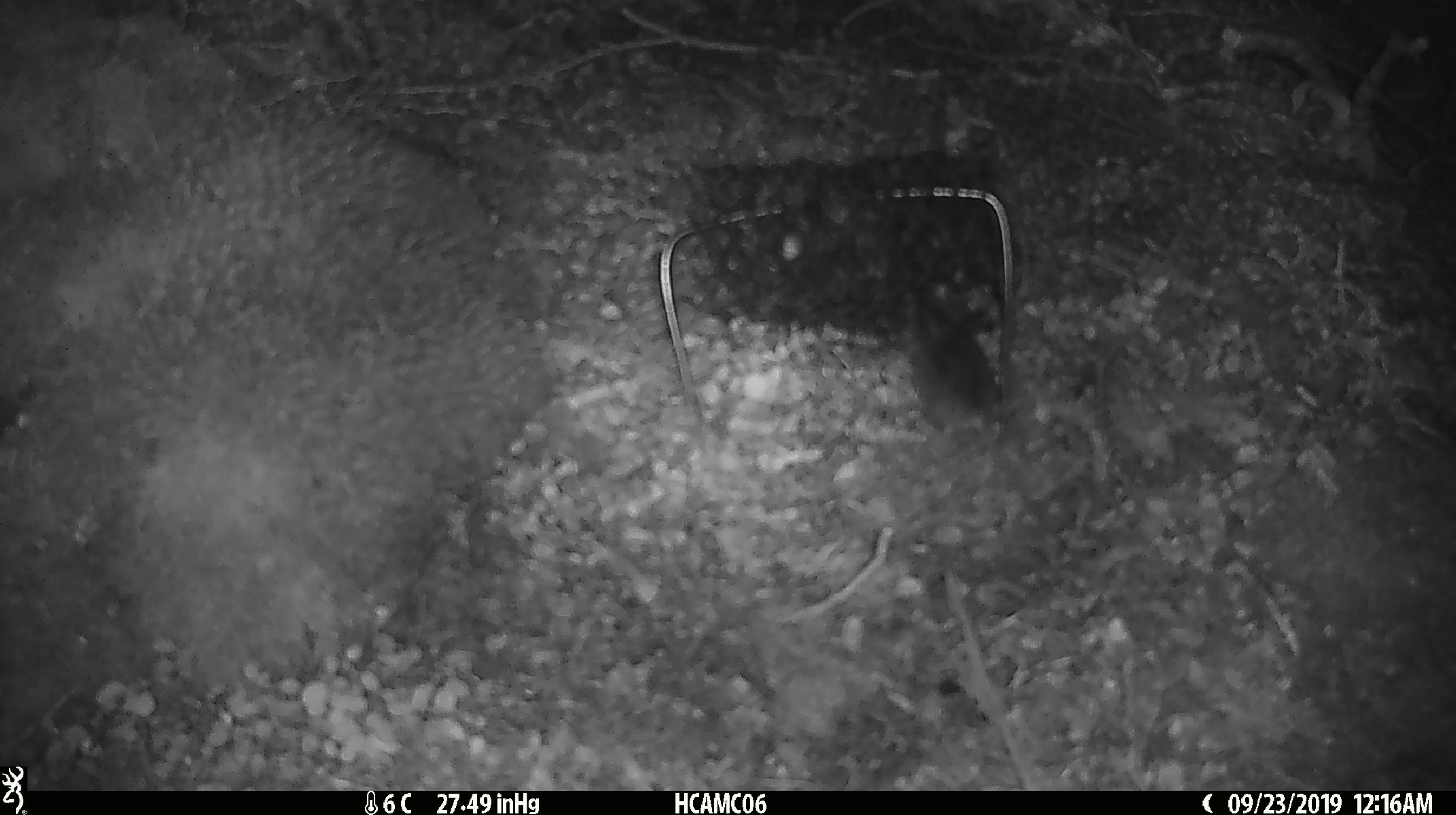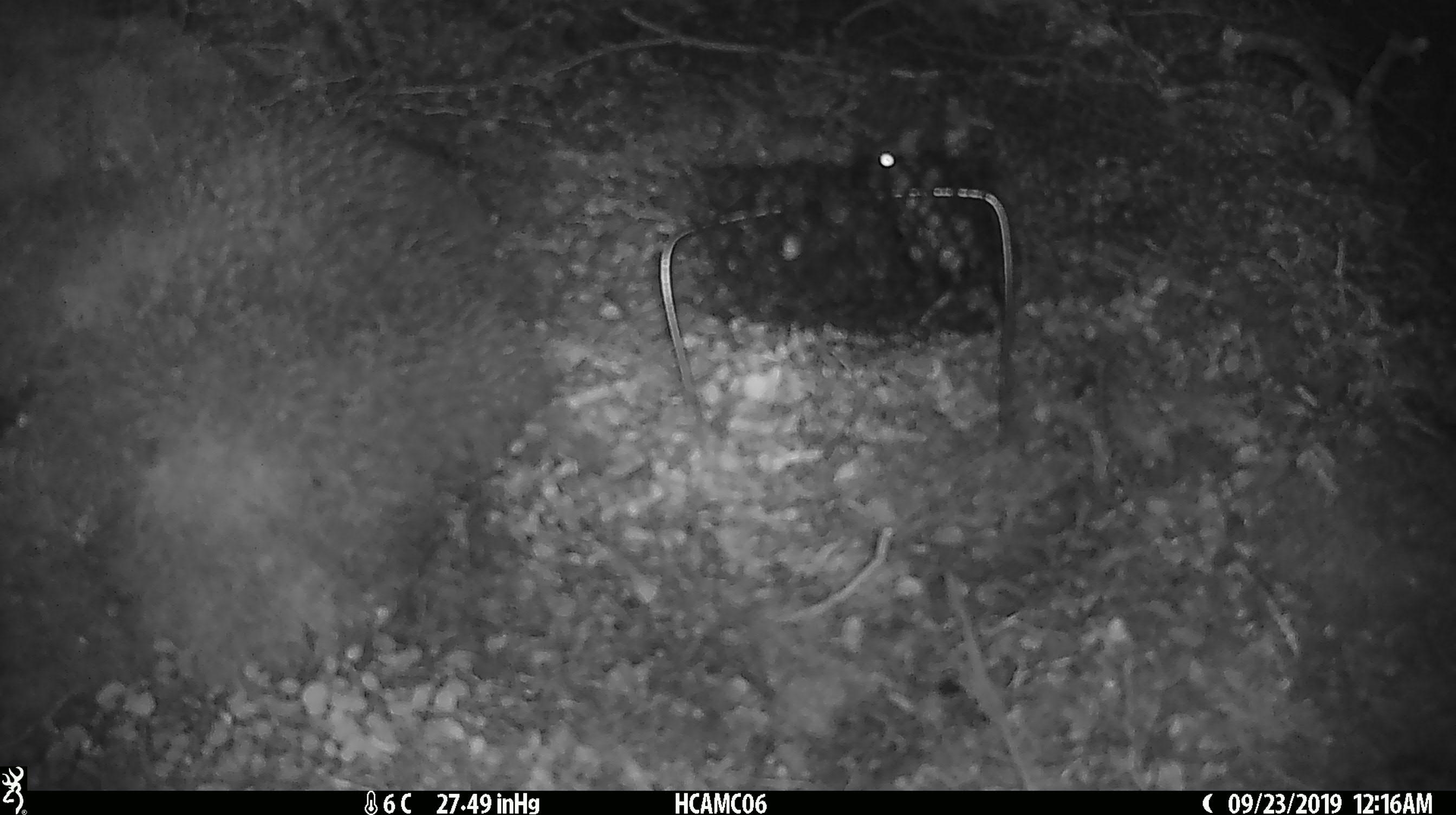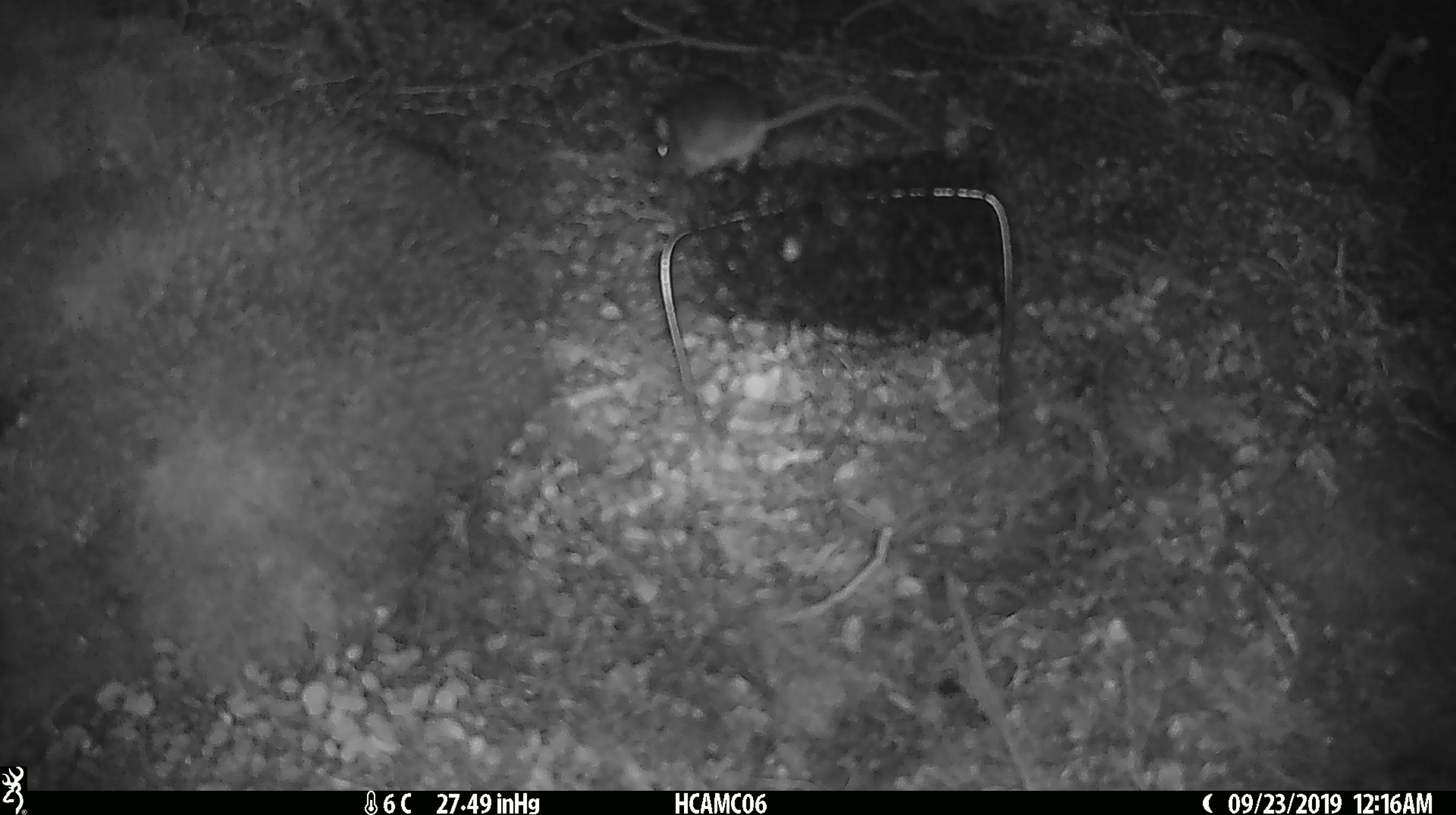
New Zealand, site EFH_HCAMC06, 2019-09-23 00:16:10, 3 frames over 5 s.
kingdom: Animalia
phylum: Chordata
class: Mammalia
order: Rodentia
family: Muridae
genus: Mus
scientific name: Mus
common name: mouse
Mouse (Mus).